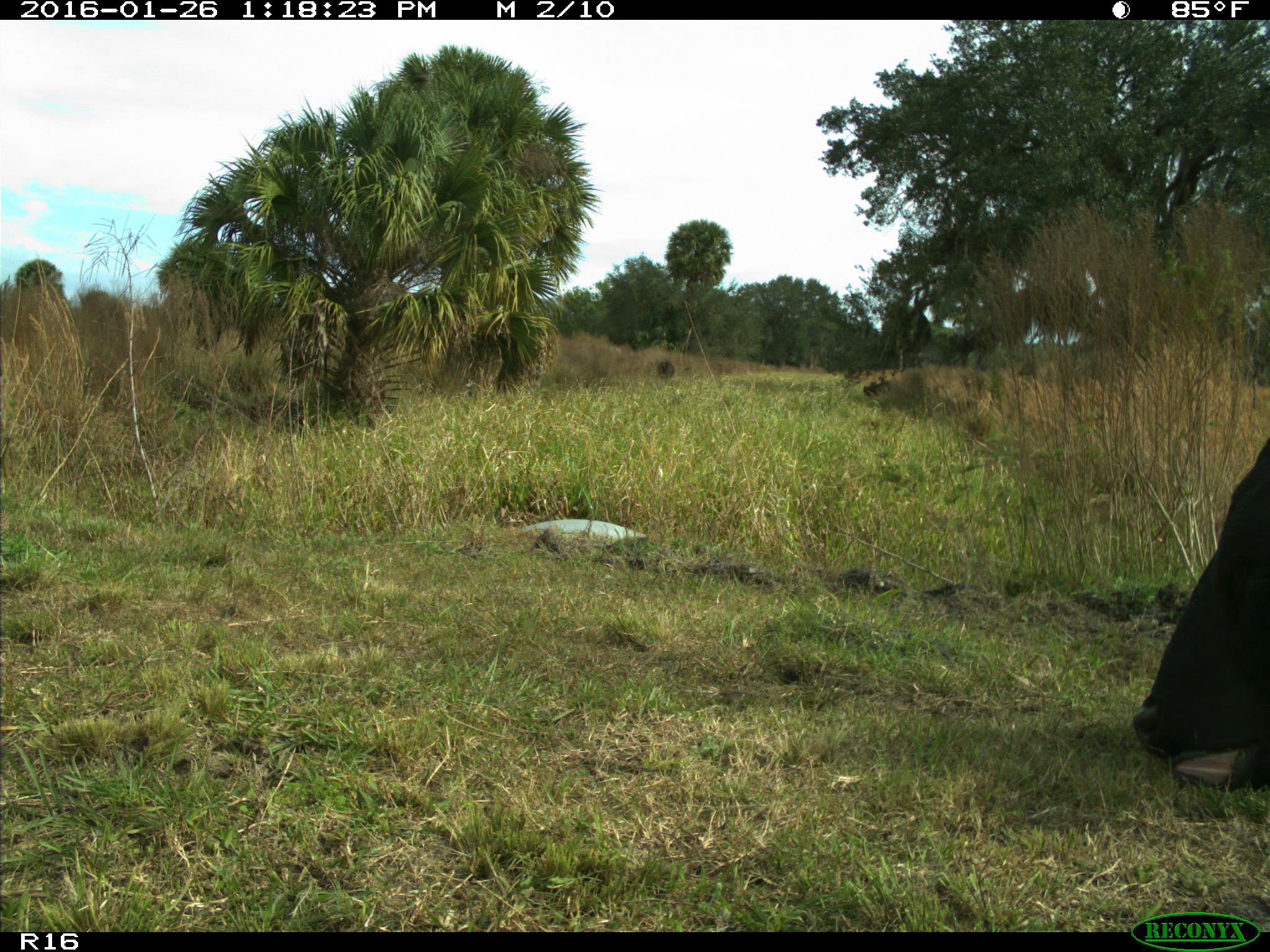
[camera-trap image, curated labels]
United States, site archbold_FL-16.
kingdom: Animalia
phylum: Chordata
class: Mammalia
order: Artiodactyla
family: Bovidae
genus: Bos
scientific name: Bos taurus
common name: domestic cow